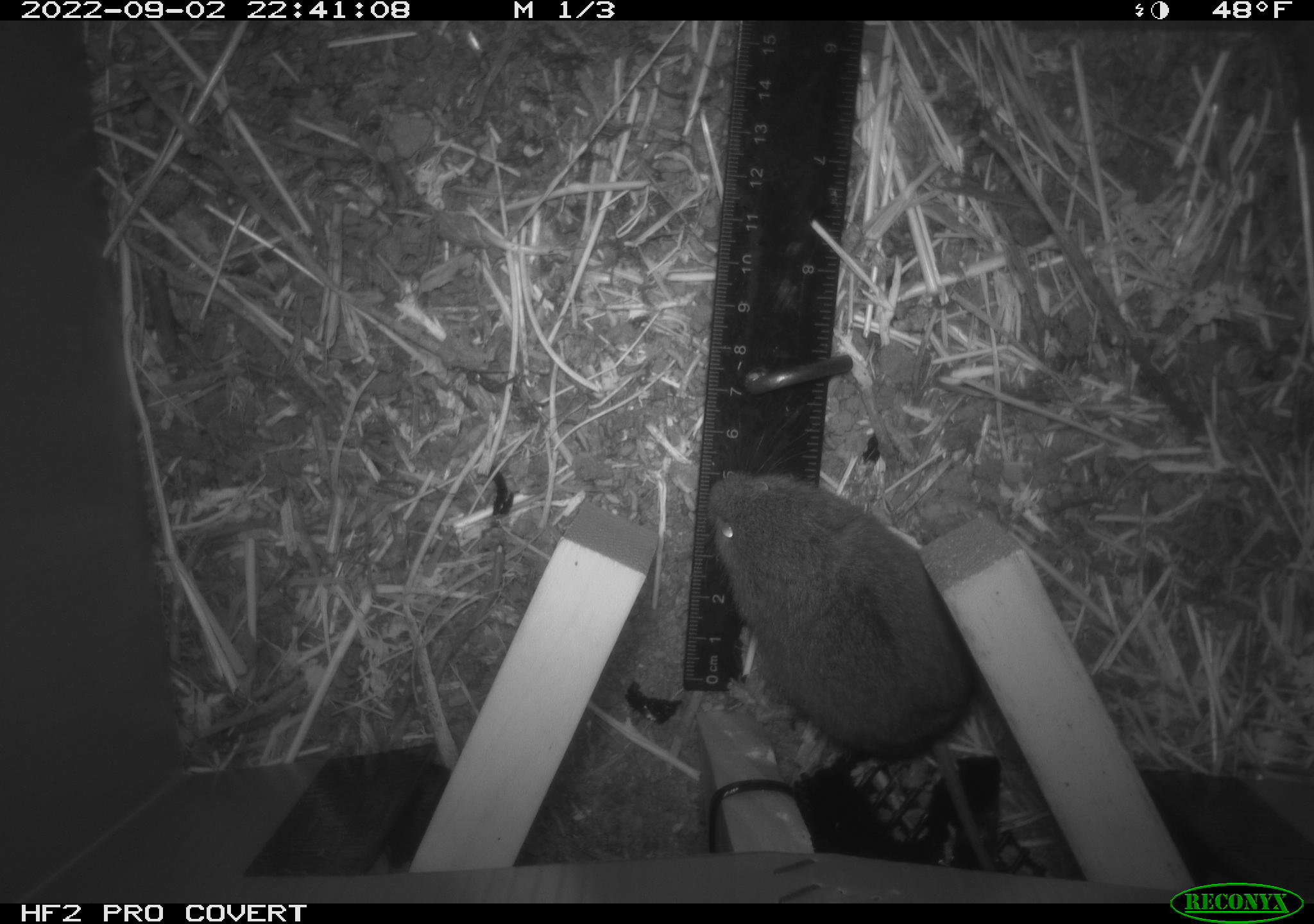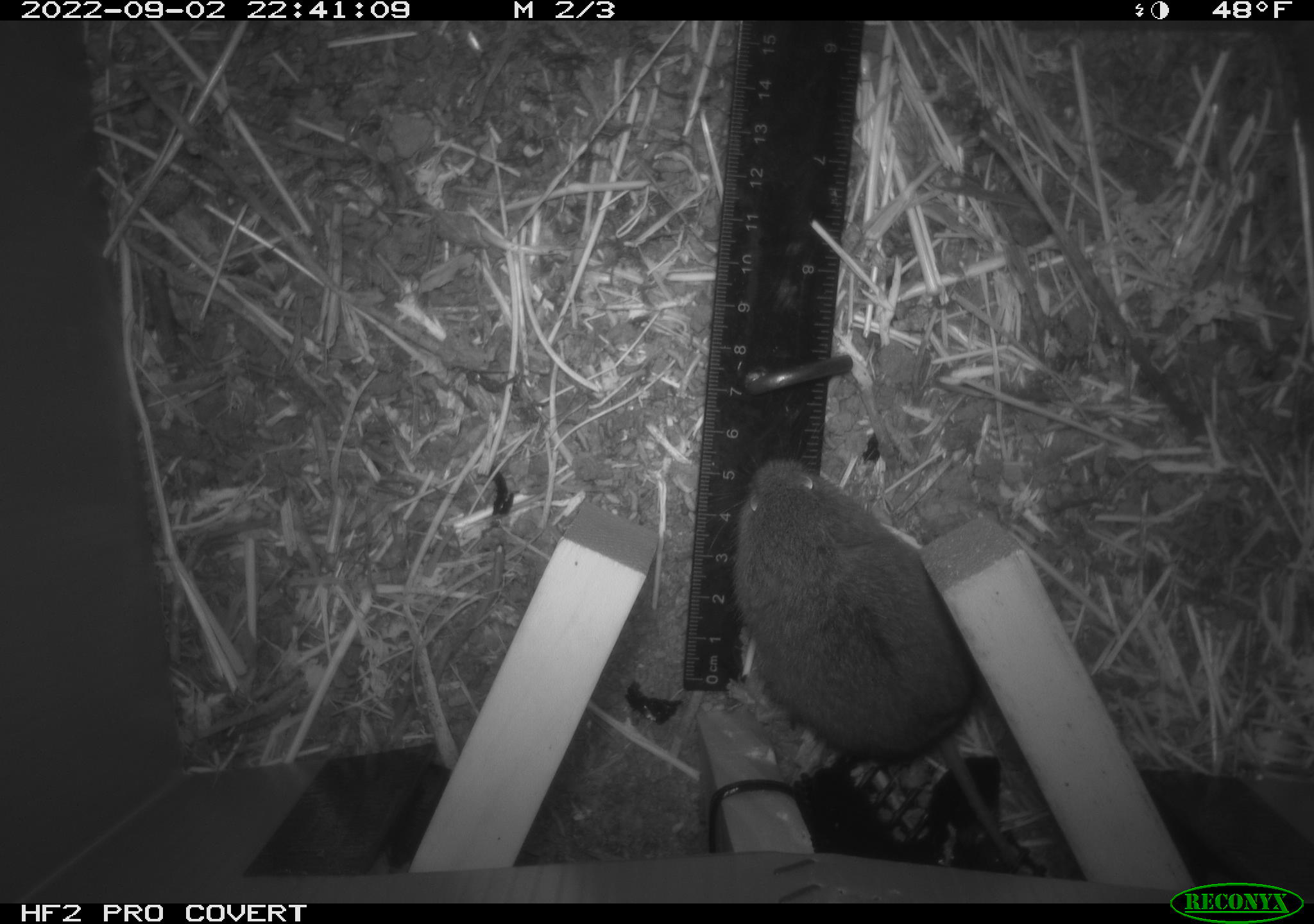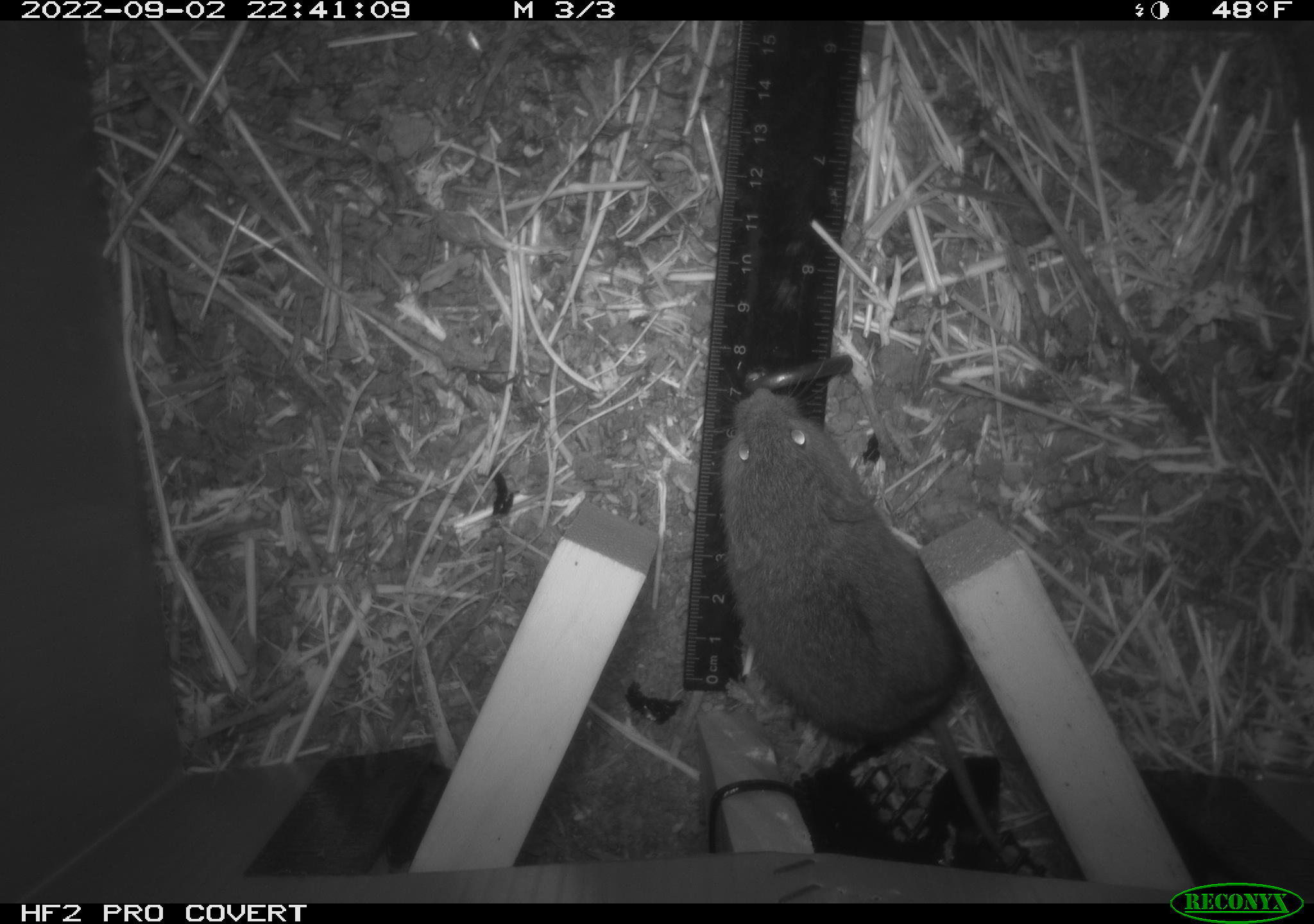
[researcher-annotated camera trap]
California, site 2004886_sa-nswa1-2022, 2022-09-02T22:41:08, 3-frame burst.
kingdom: Animalia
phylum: Chordata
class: Mammalia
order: Rodentia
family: Cricetidae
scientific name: Cricetidae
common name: hamsters, voles, lemmings, and allies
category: cricetidae family